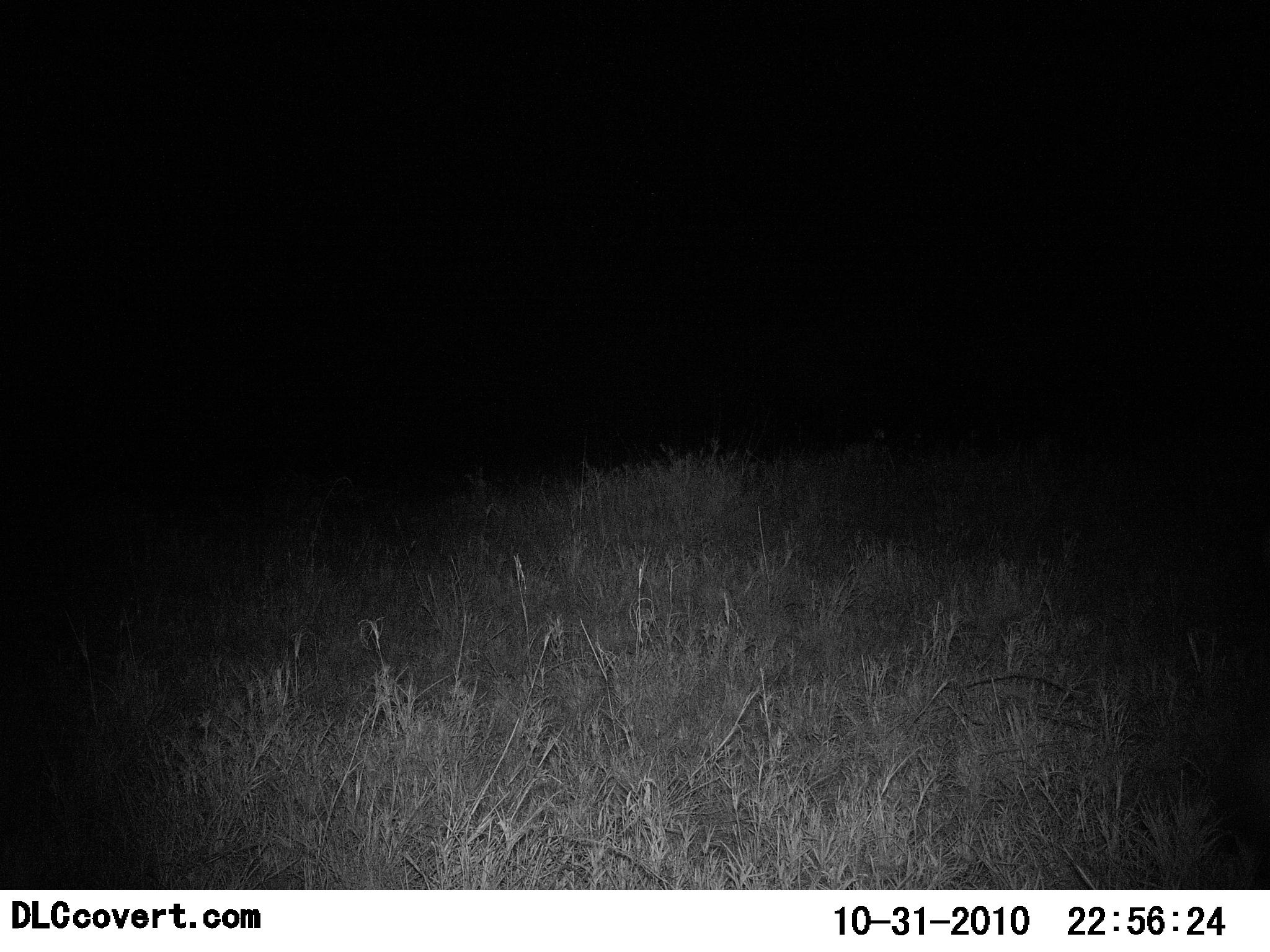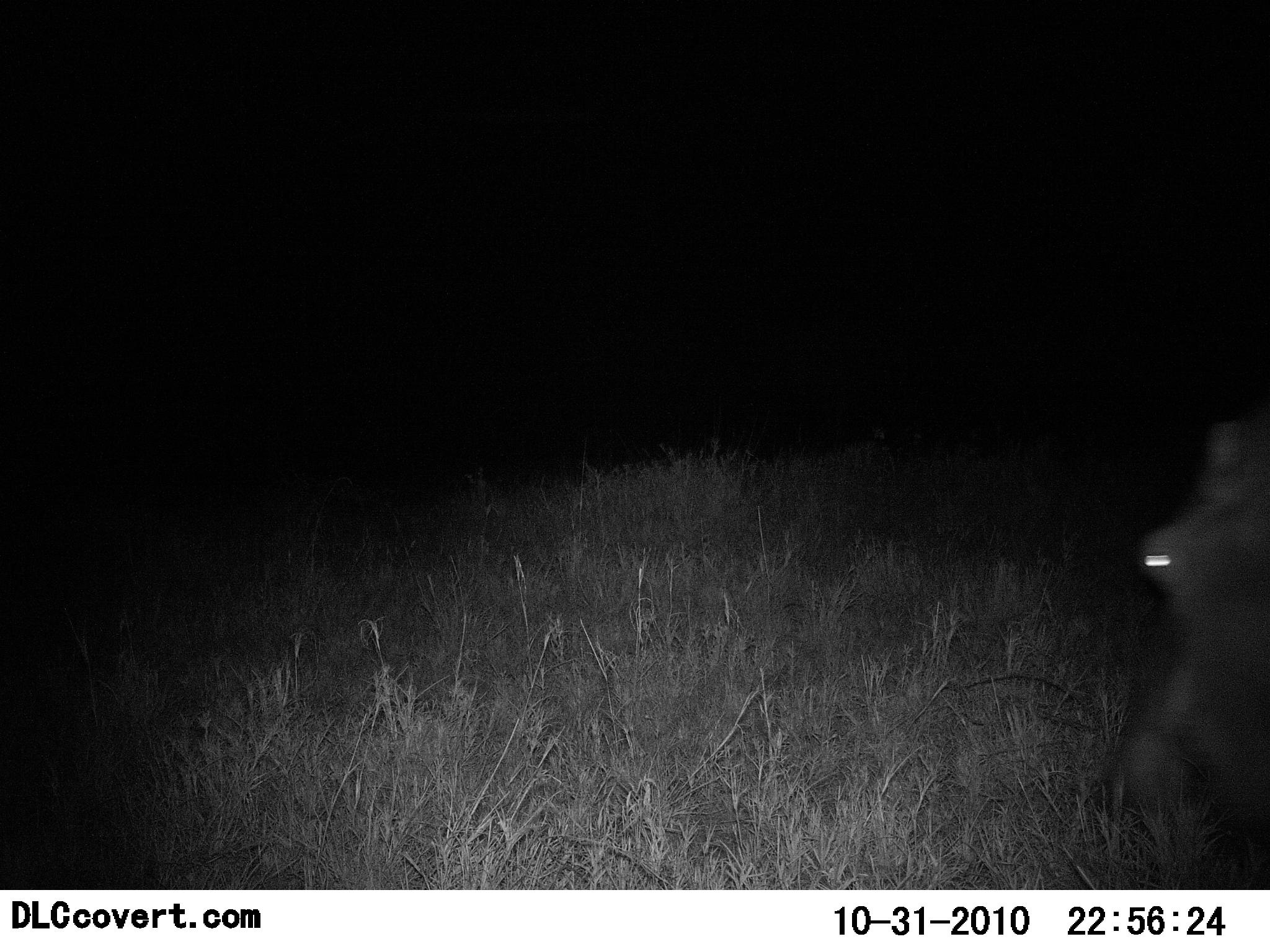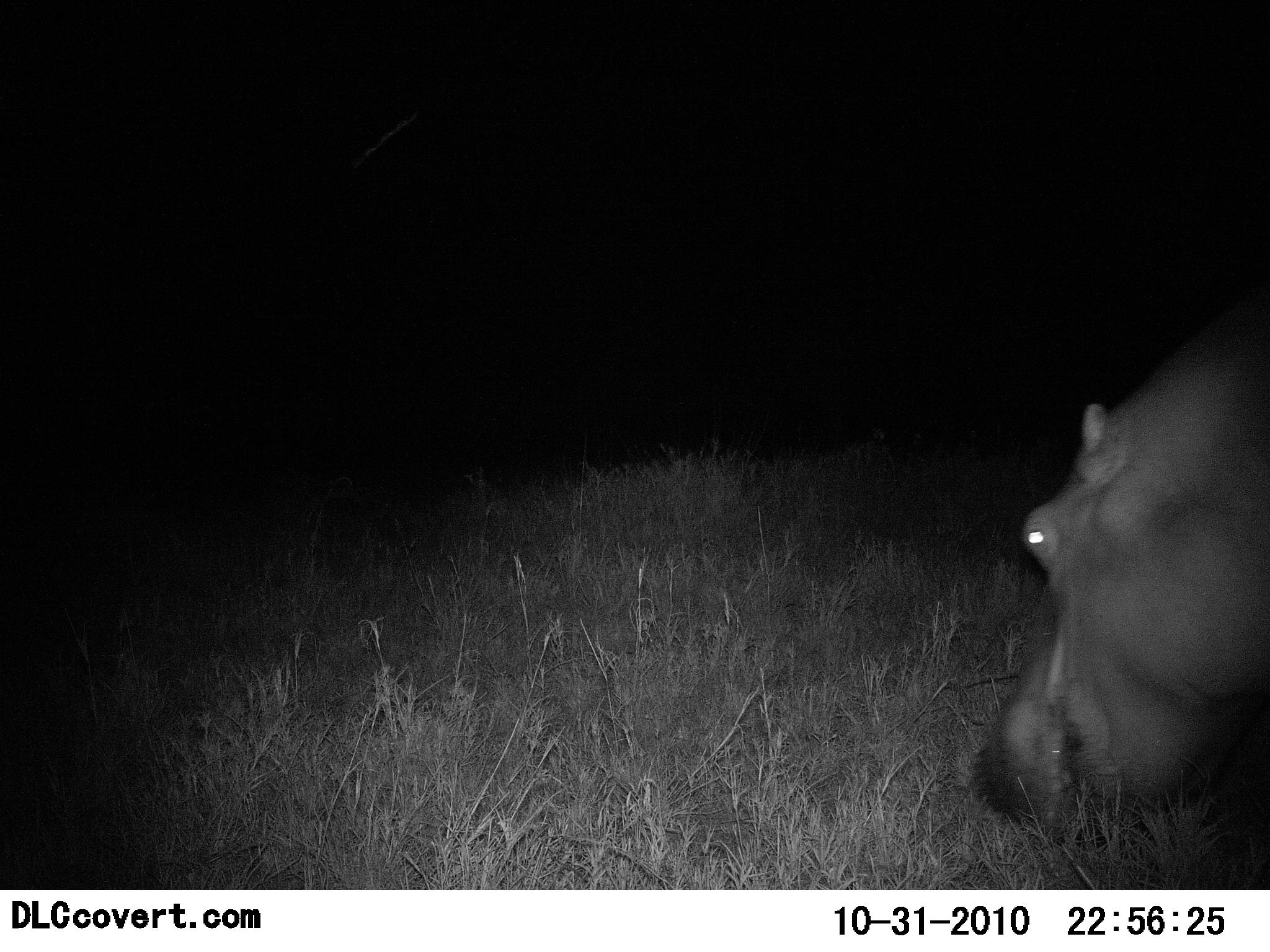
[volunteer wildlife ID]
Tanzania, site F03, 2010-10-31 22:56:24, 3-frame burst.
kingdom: Animalia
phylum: Chordata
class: Mammalia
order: Artiodactyla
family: Hippopotamidae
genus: Hippopotamus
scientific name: Hippopotamus amphibius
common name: hippopotamus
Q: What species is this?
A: Hippopotamus (Hippopotamus amphibius).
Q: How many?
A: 1.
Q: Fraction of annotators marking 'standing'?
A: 0%.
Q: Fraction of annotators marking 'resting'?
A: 0%.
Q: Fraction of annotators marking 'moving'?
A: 60%.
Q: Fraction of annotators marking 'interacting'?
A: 0%.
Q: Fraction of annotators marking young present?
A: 0%.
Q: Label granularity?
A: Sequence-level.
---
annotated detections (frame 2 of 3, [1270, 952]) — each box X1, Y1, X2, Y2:
animal: 1110, 410, 1270, 891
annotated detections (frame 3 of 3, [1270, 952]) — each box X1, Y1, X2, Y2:
animal: 977, 319, 1270, 849